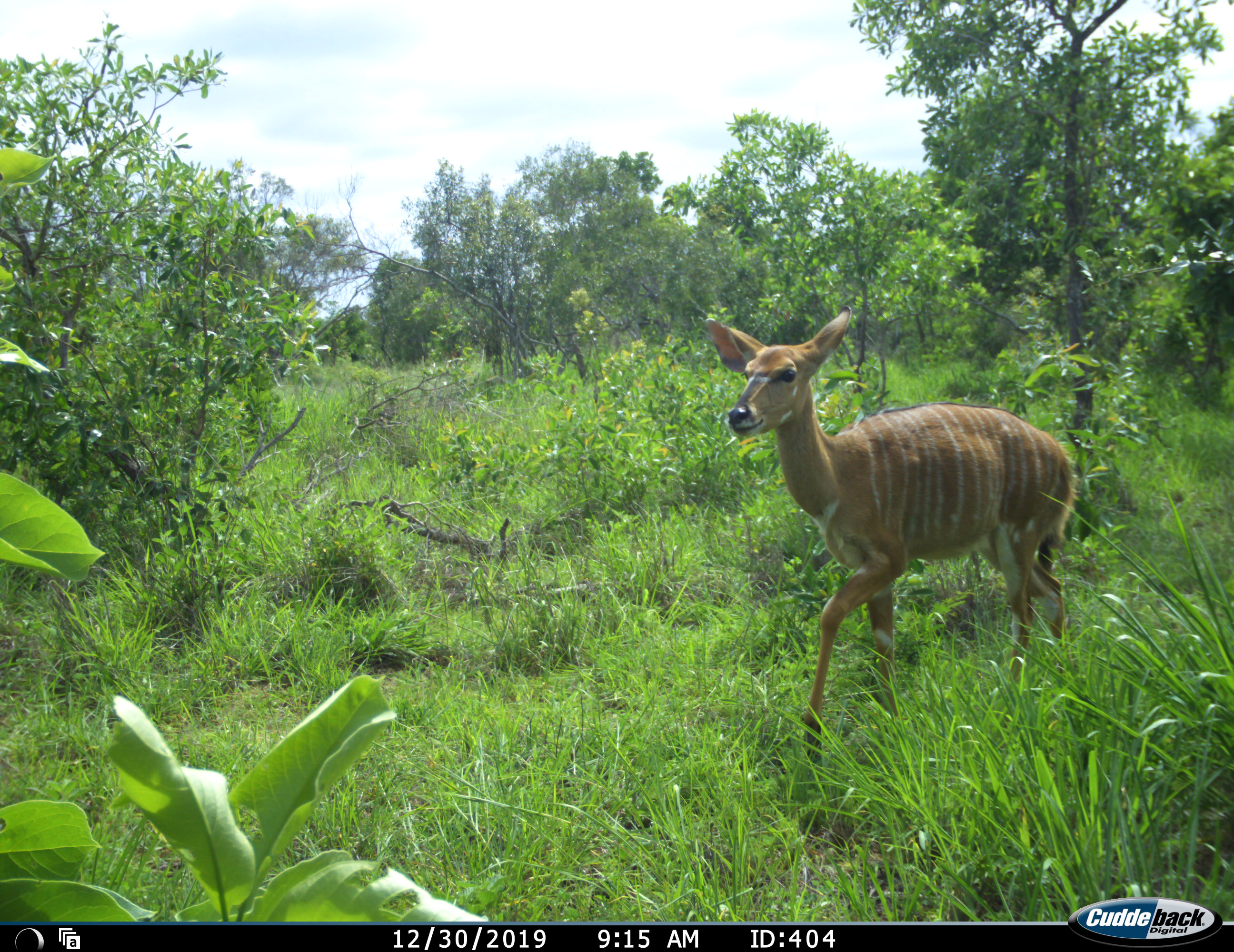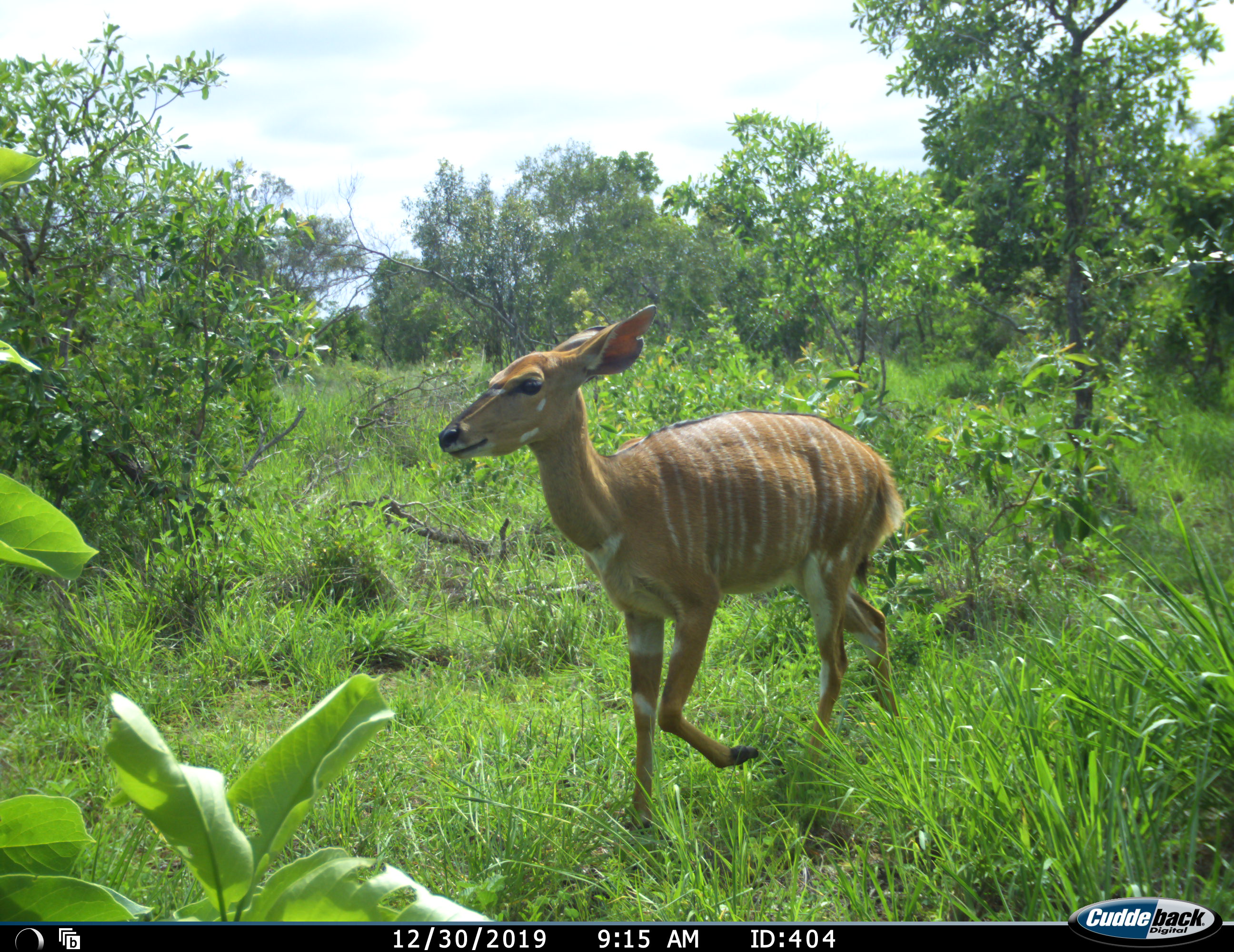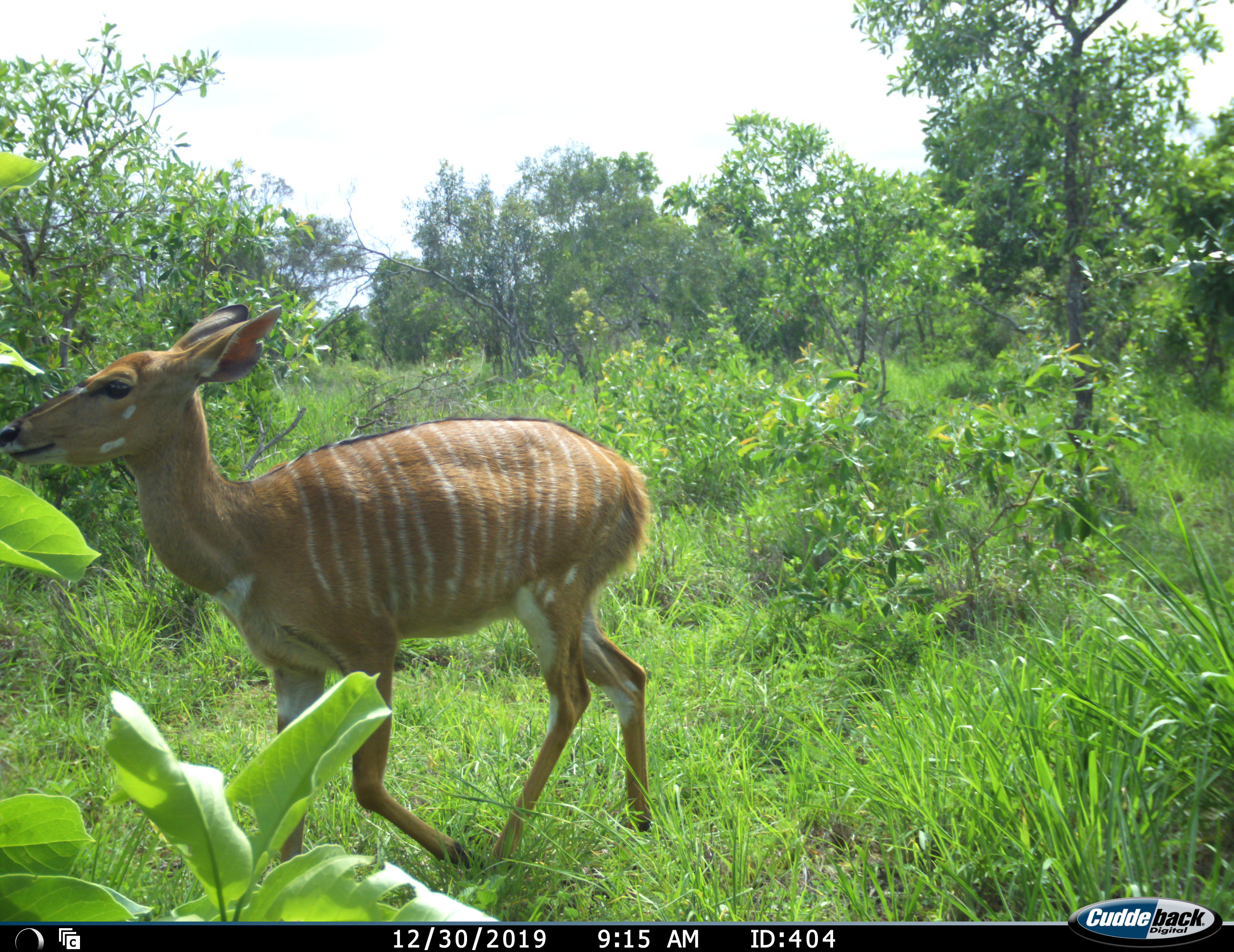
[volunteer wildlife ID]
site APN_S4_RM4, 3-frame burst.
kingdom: Animalia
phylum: Chordata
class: Mammalia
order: Artiodactyla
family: Bovidae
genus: Tragelaphus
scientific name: Tragelaphus angasii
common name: nyala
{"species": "nyala (Tragelaphus angasii)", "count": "1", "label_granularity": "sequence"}